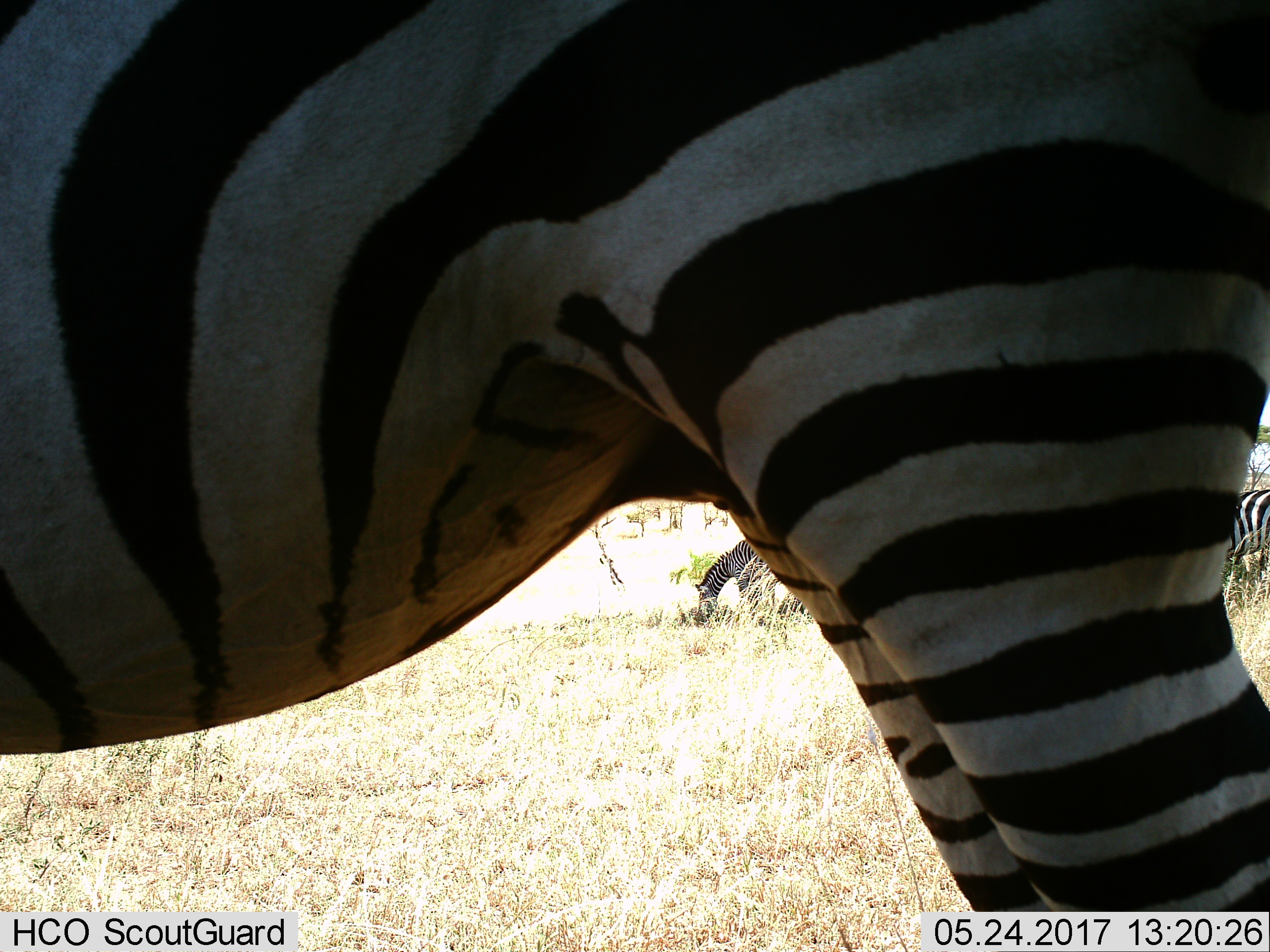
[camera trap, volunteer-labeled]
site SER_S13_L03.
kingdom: Animalia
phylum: Chordata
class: Mammalia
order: Perissodactyla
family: Equidae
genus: Equus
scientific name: Equus quagga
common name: plains zebra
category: zebraplains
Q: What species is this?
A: Zebraplains (plains zebra) (Equus quagga).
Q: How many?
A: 3.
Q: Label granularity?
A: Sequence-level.